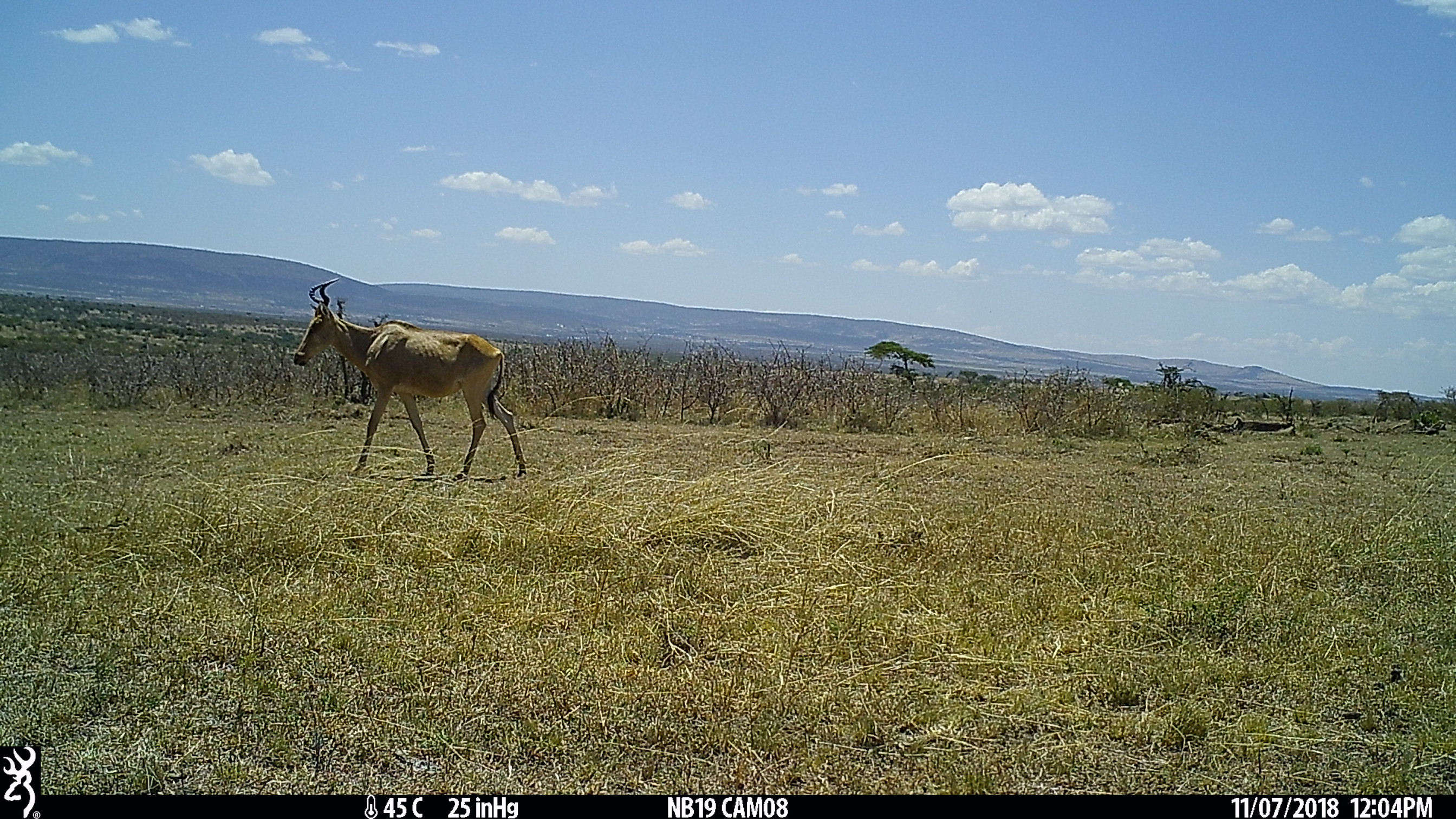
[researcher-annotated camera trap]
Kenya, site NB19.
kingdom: Animalia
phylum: Chordata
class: Mammalia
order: Artiodactyla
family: Bovidae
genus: Alcelaphus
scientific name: Alcelaphus buselaphus cokii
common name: coke's hartebeest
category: hartebeest cokes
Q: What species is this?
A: Hartebeest cokes (coke's hartebeest) (Alcelaphus buselaphus cokii).